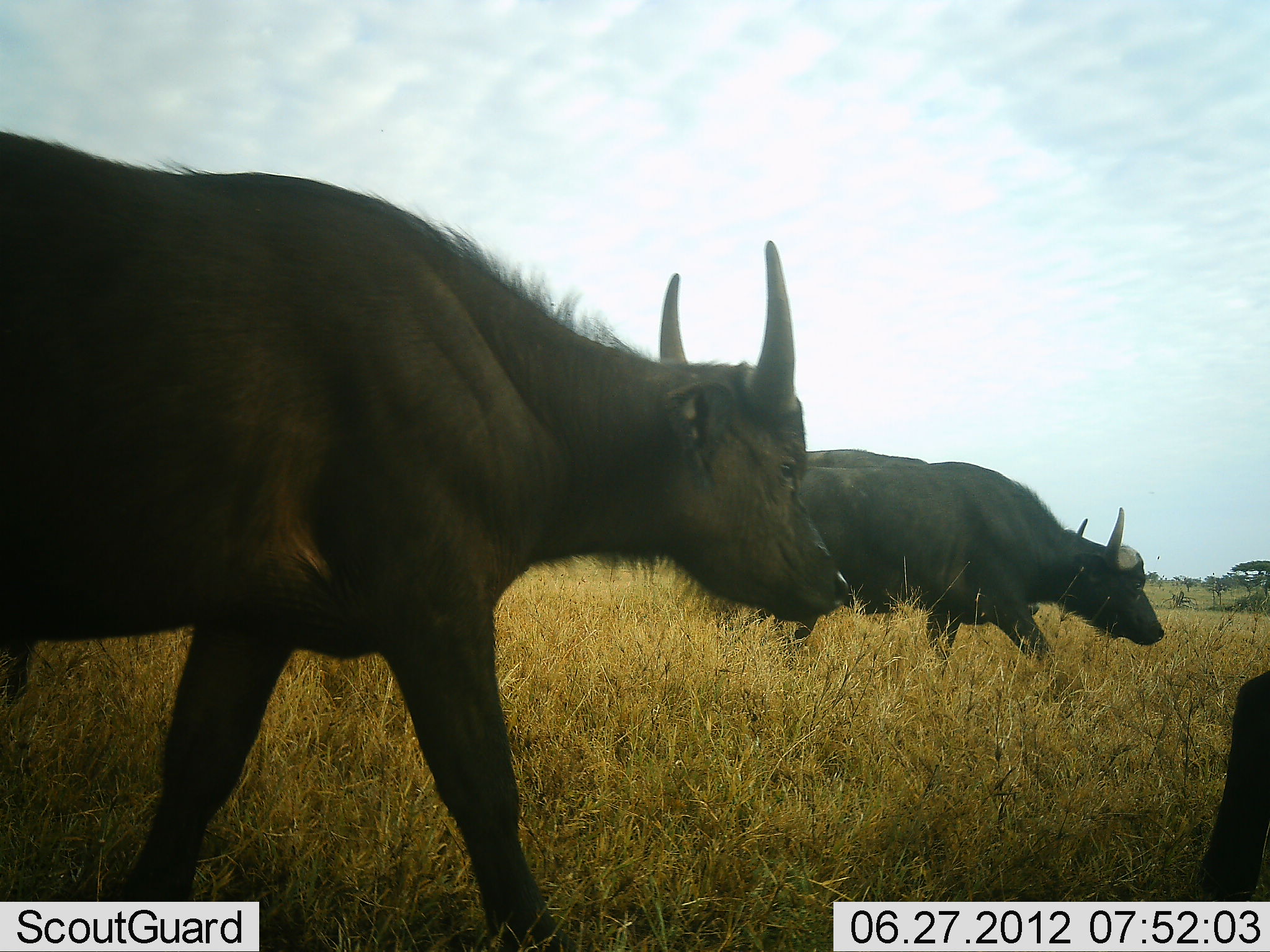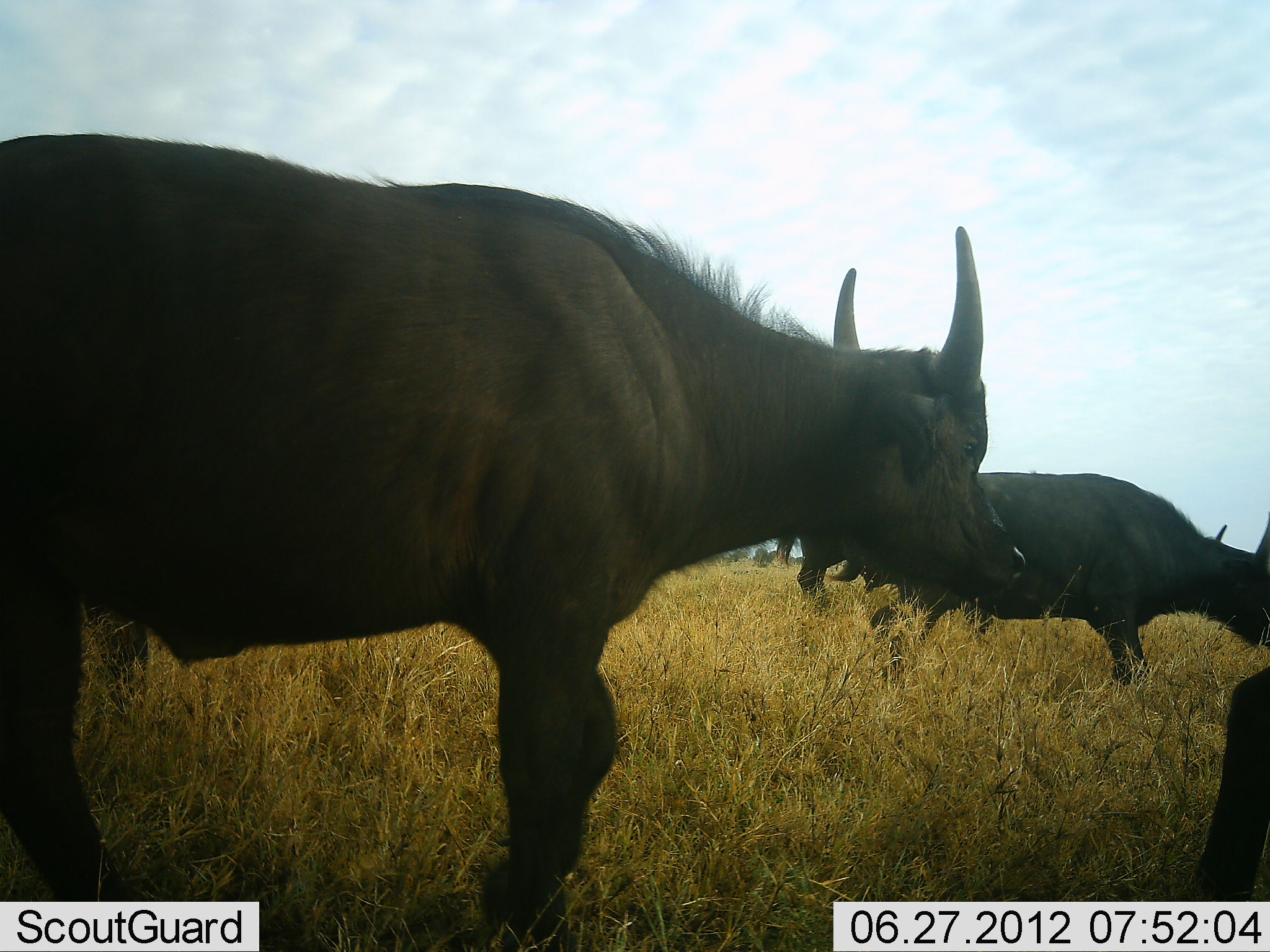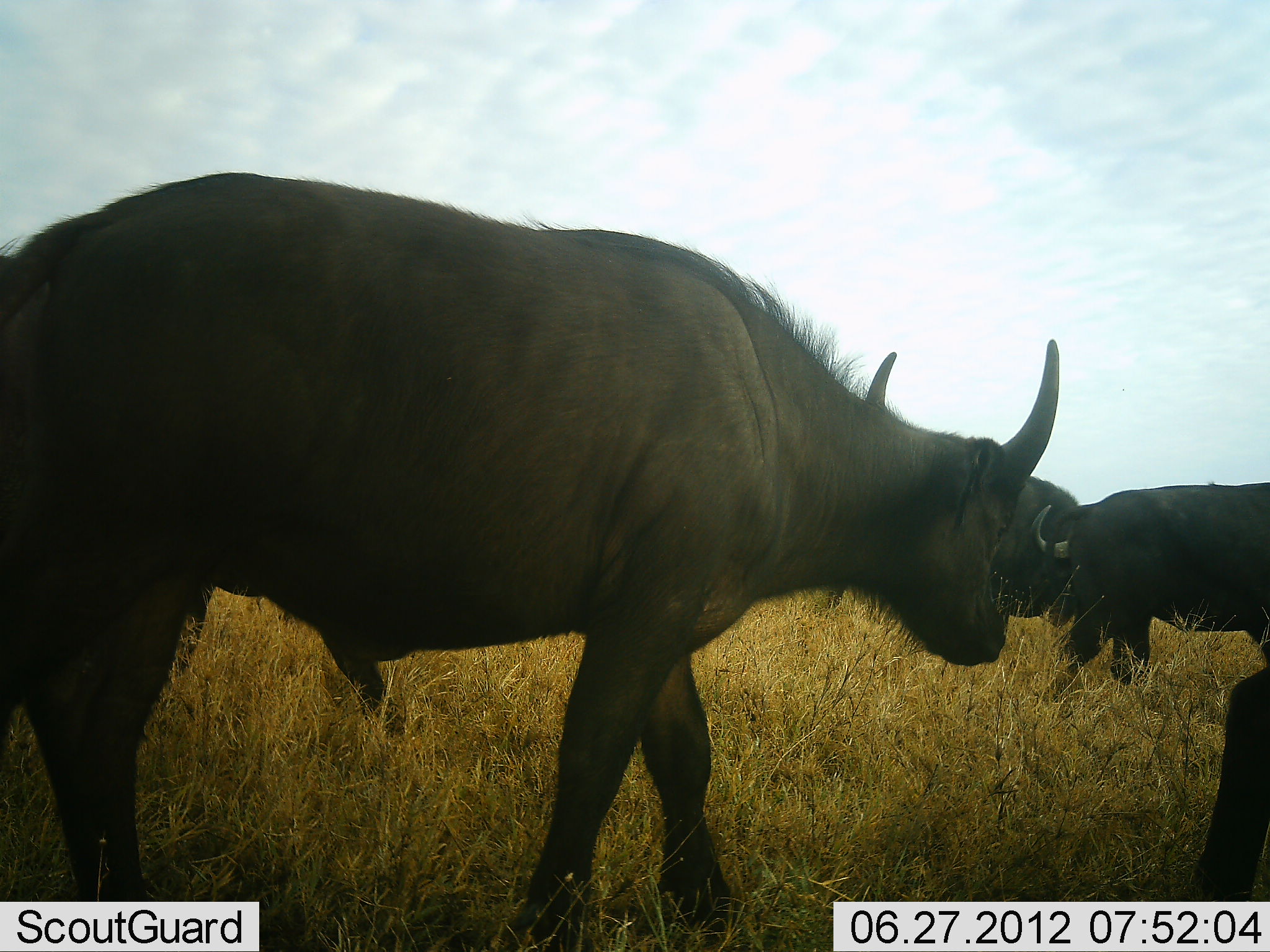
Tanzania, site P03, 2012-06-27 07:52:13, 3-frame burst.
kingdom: Animalia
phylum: Chordata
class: Mammalia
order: Artiodactyla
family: Bovidae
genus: Syncerus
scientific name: Syncerus caffer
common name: cape buffalo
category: buffalo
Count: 3.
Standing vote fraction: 9%.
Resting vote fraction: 0%.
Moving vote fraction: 100%.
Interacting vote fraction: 0%.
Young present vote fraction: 18%.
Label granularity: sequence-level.